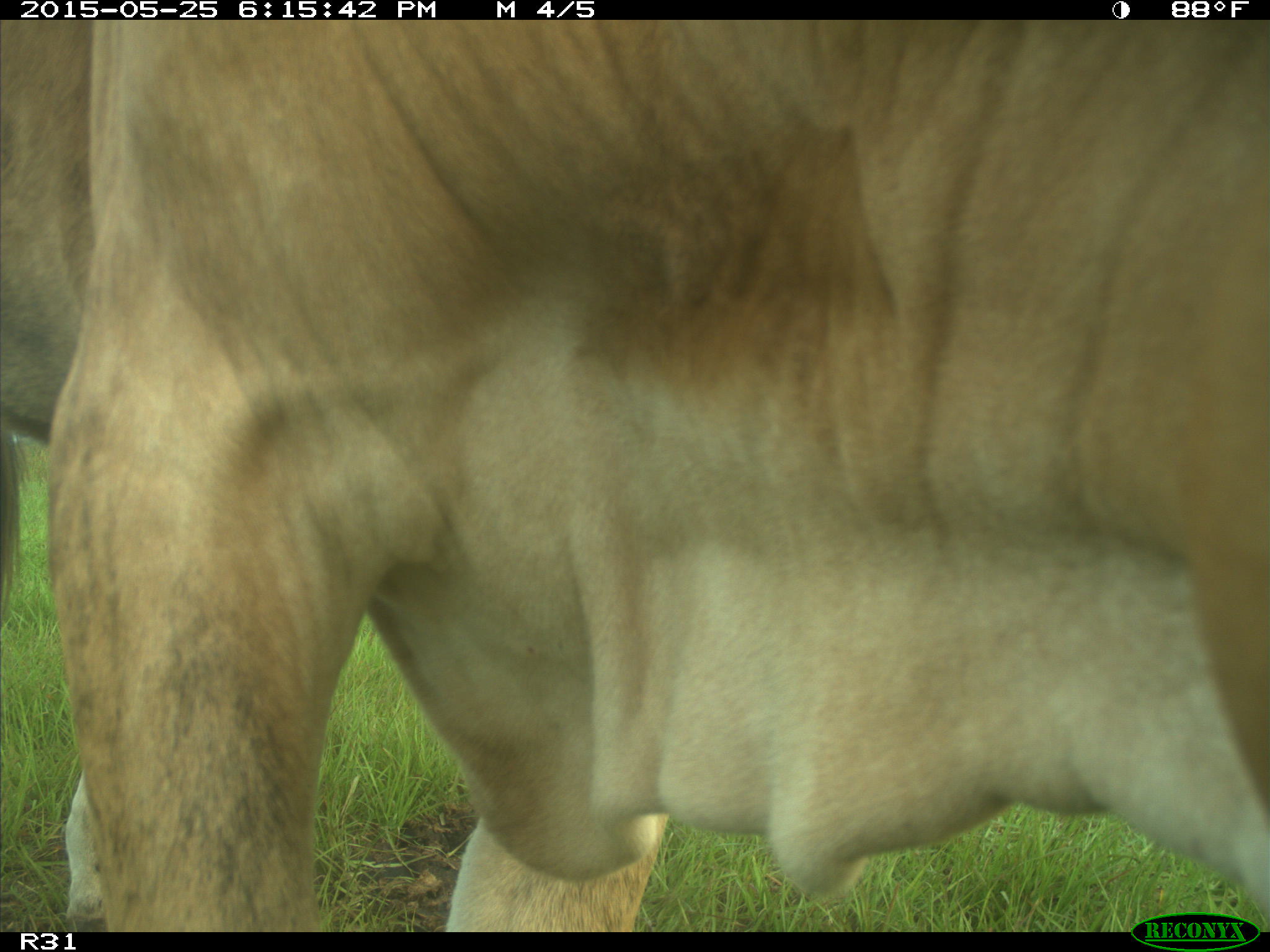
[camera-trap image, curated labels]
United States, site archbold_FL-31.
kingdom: Animalia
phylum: Chordata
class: Mammalia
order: Artiodactyla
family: Bovidae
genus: Bos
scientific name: Bos taurus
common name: domestic cow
Bos taurus (domestic cow).